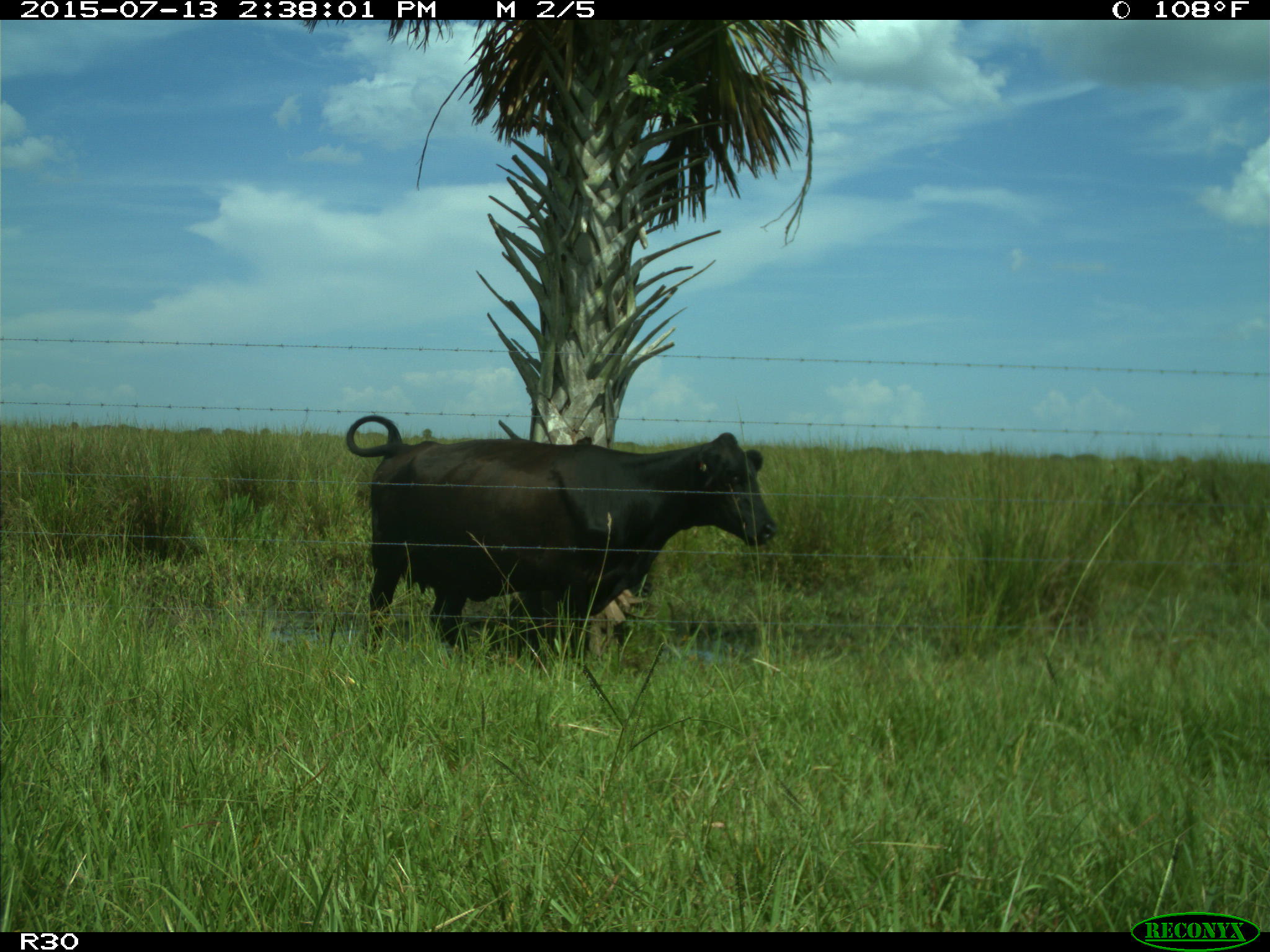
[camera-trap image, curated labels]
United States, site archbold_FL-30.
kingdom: Animalia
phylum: Chordata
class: Mammalia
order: Artiodactyla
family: Bovidae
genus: Bos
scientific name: Bos taurus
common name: domestic cow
Bos taurus (domestic cow).